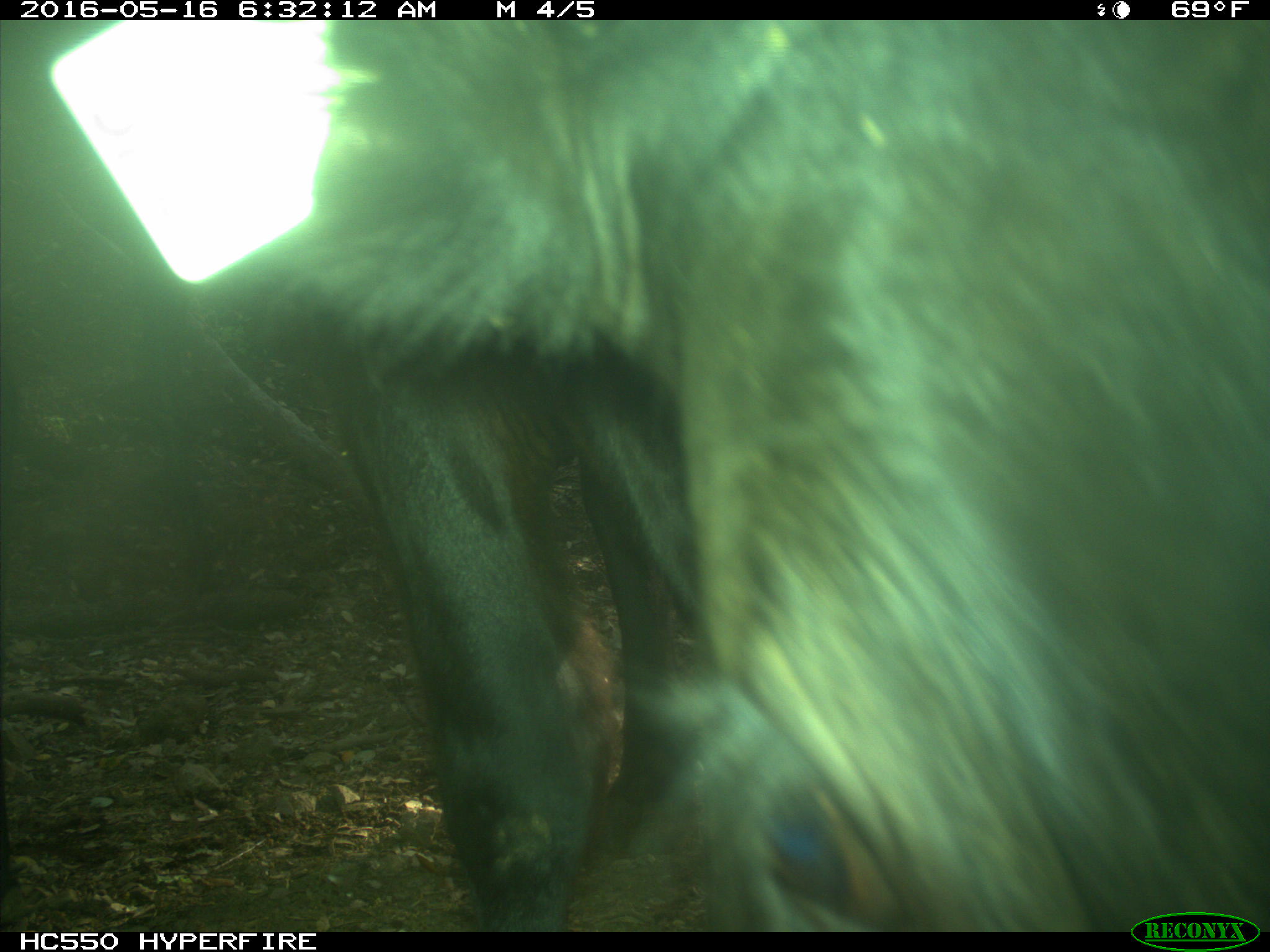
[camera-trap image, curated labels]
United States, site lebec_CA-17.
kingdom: Animalia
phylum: Chordata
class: Mammalia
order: Artiodactyla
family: Bovidae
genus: Bos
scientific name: Bos taurus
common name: domestic cow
Bos taurus (domestic cow).